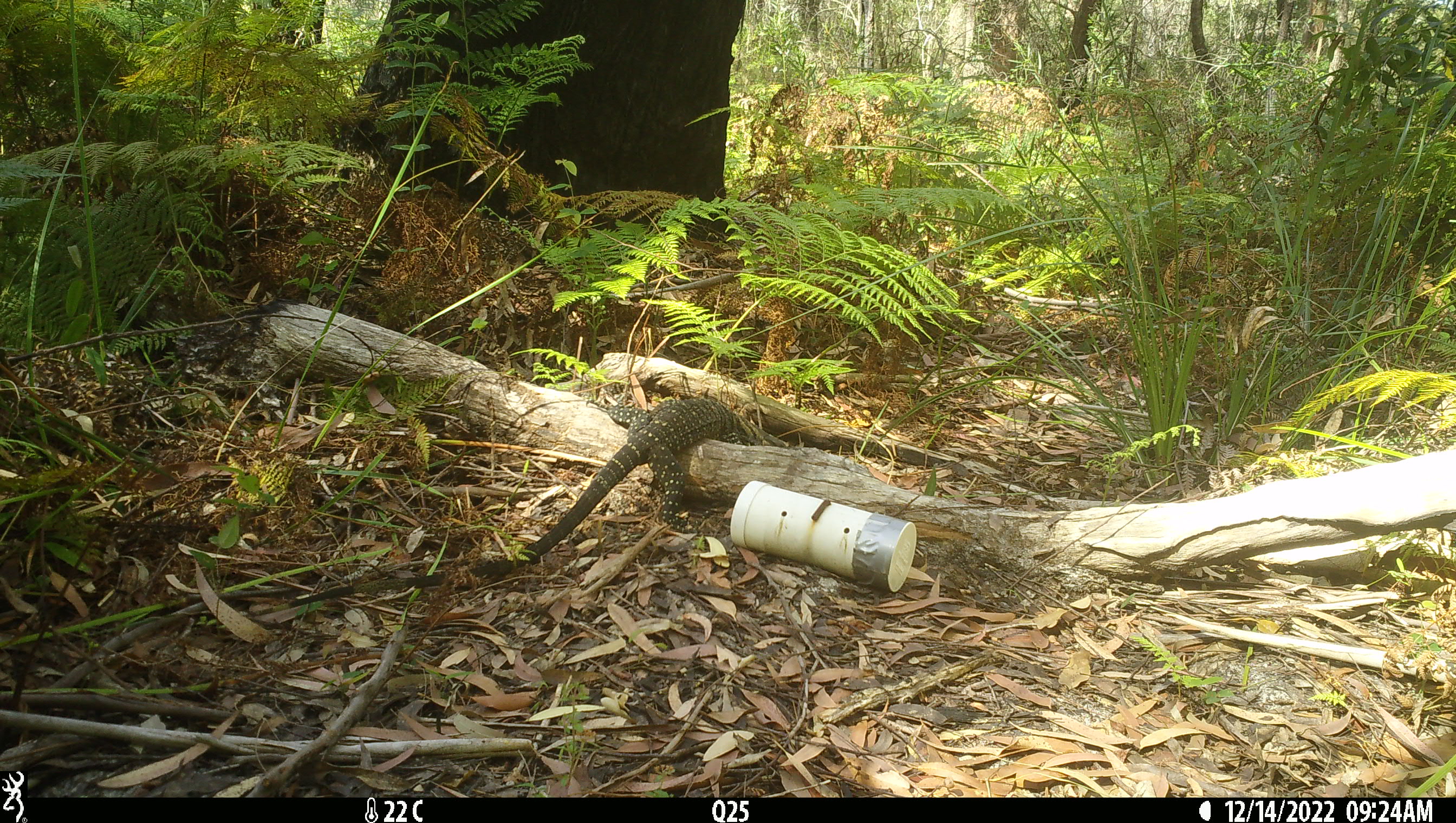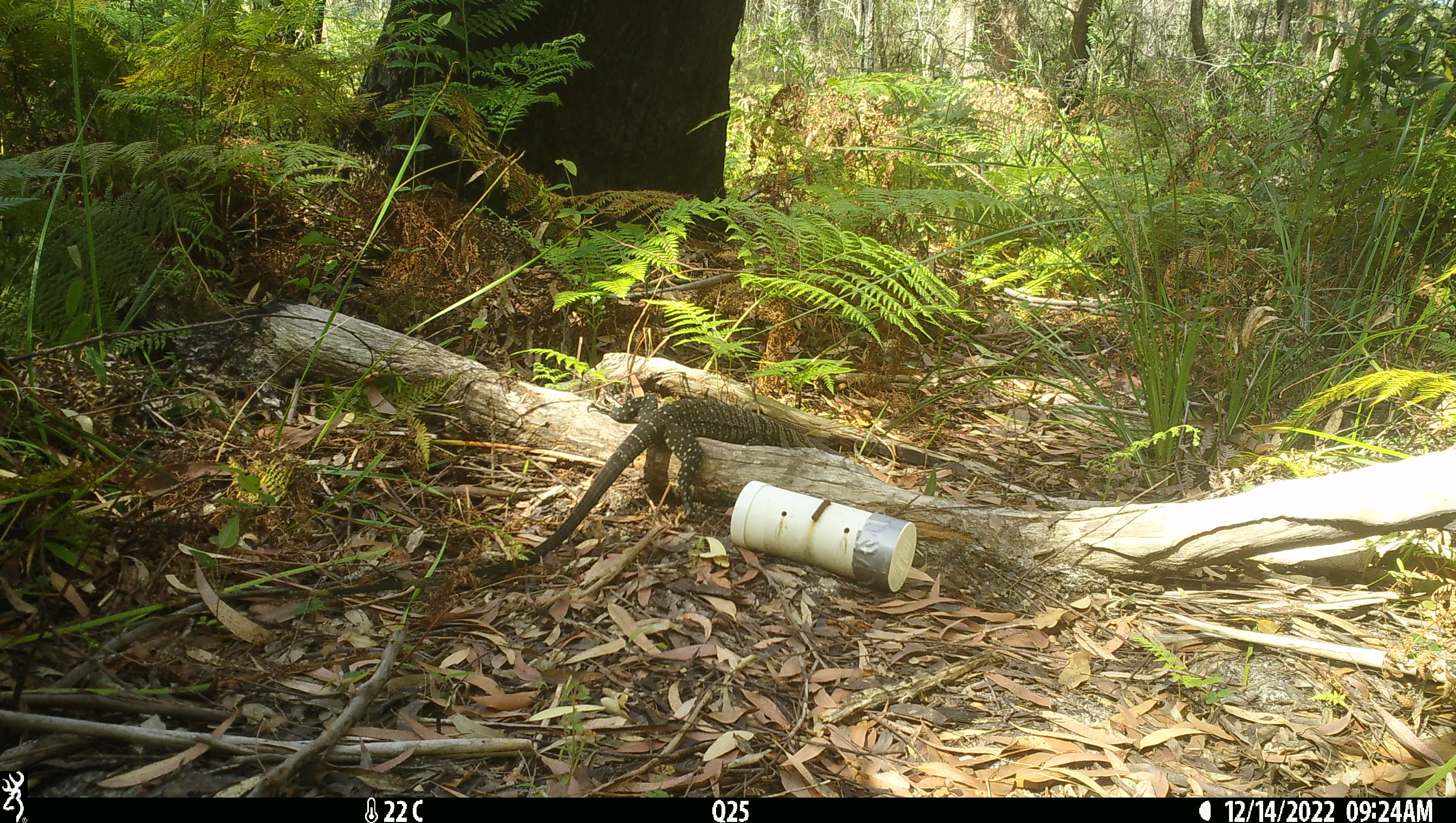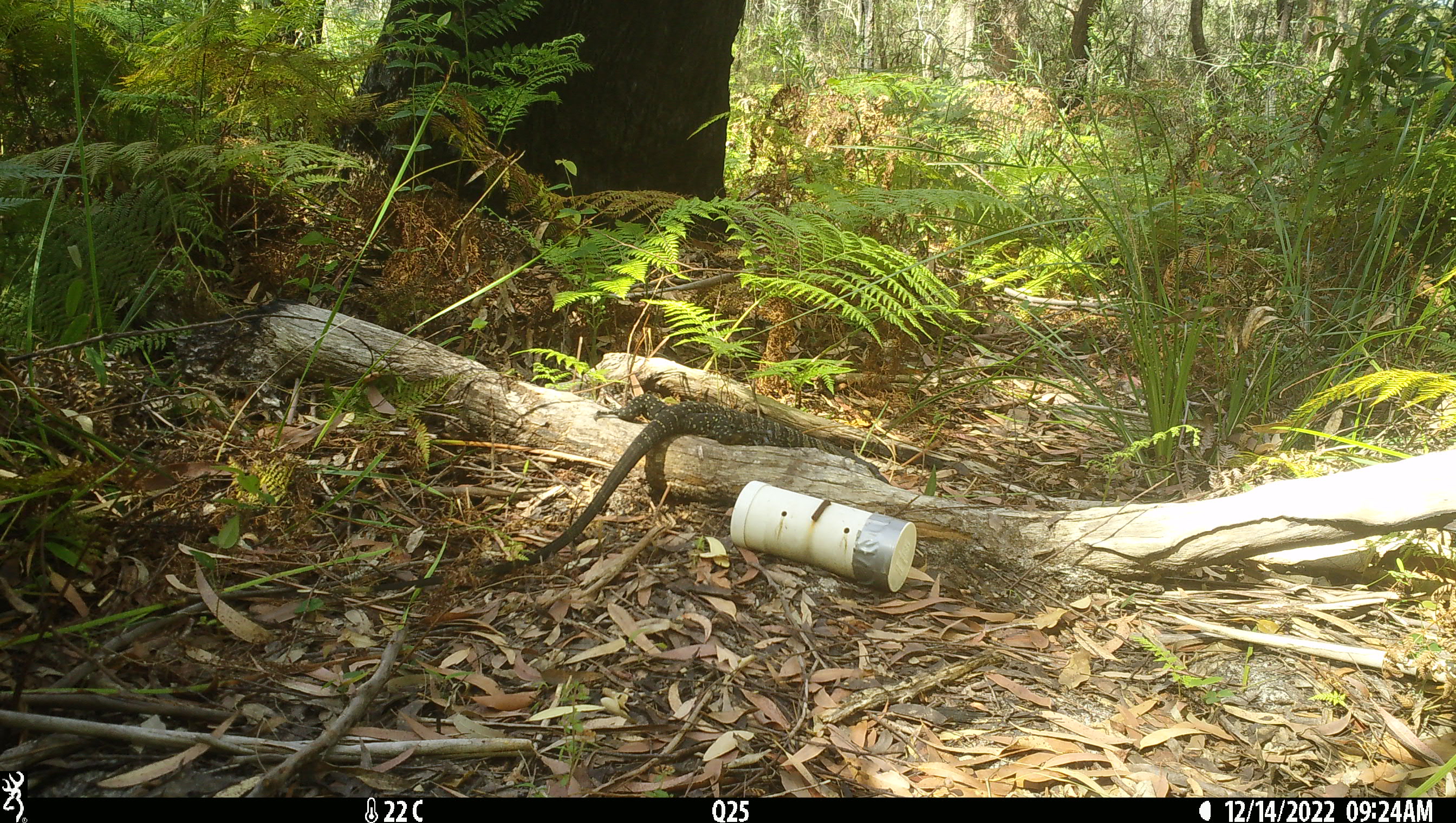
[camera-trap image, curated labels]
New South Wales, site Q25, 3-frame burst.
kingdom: Animalia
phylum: Chordata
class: Reptilia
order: Squamata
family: Varanidae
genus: Varanus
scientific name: Varanus varius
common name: lace monitor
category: goanna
Goanna (lace monitor) (Varanus varius).